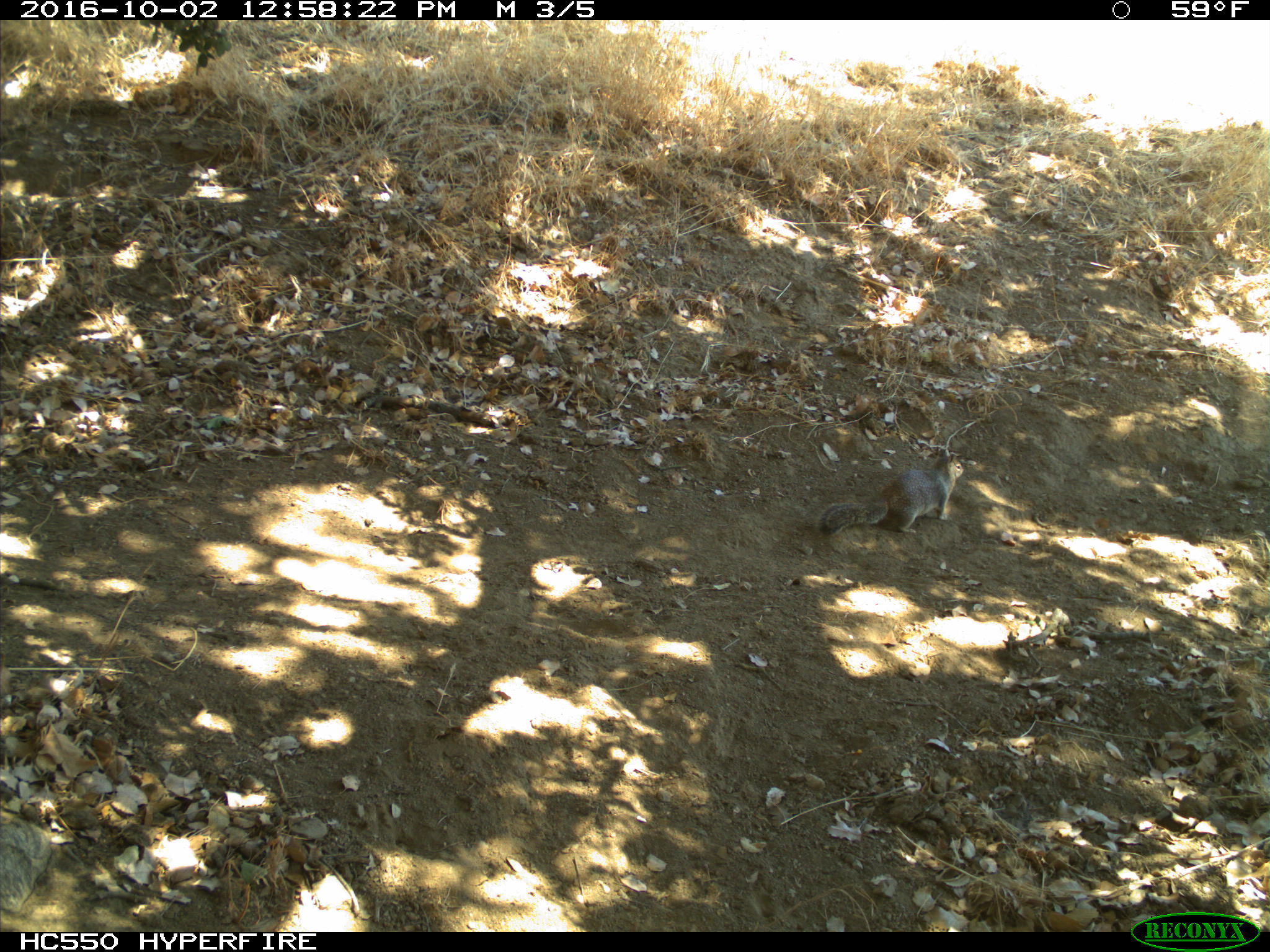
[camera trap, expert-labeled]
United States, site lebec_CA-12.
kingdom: Animalia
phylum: Chordata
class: Mammalia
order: Rodentia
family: Sciuridae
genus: Otospermophilus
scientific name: Otospermophilus beecheyi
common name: california ground squirrel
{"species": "Otospermophilus beecheyi (california ground squirrel)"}